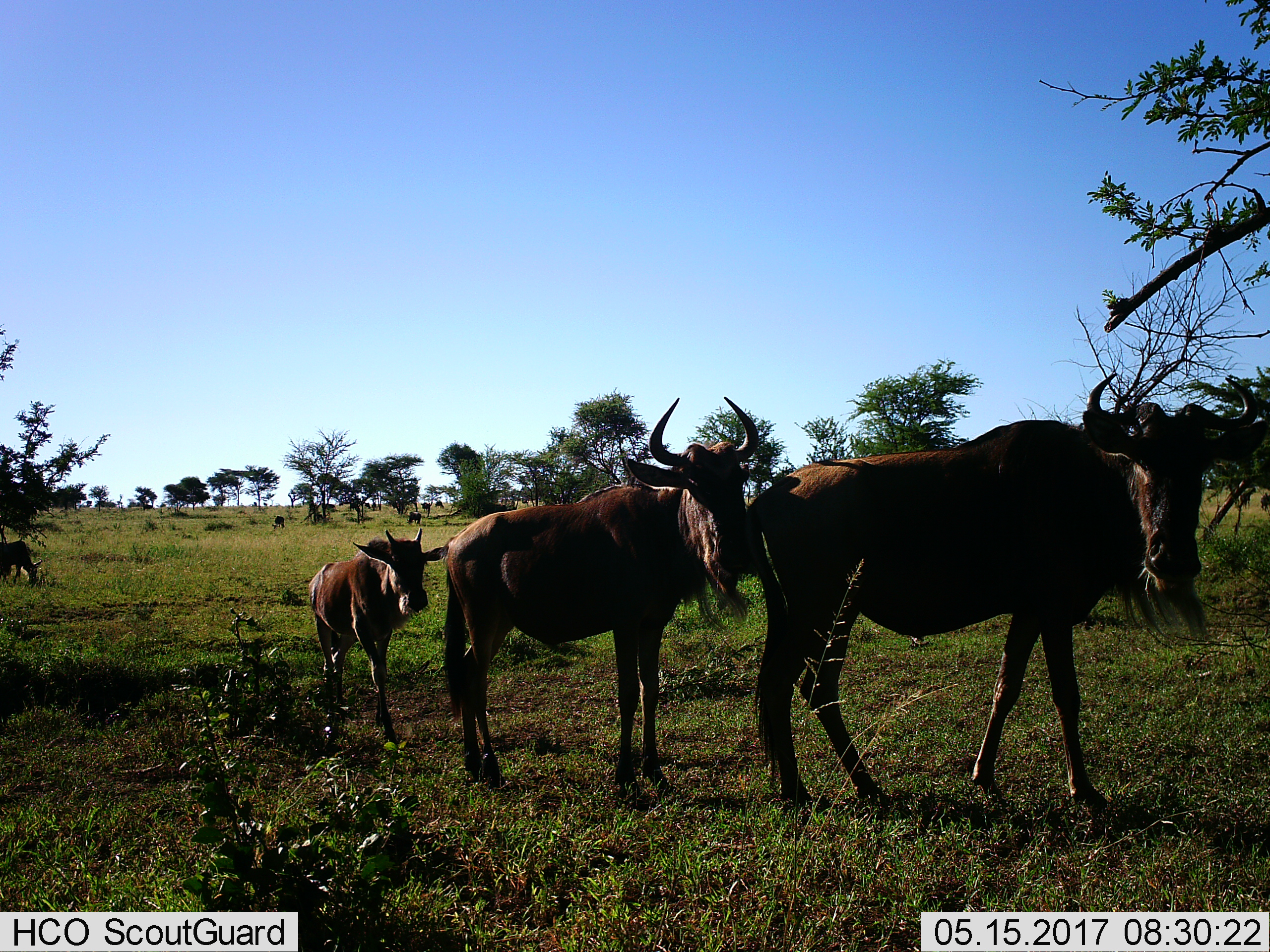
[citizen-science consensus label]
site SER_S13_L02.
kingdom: Animalia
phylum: Chordata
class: Mammalia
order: Artiodactyla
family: Bovidae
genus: Connochaetes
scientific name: Connochaetes taurinus taurinus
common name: blue wildebeest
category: wildebeestblue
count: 3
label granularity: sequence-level